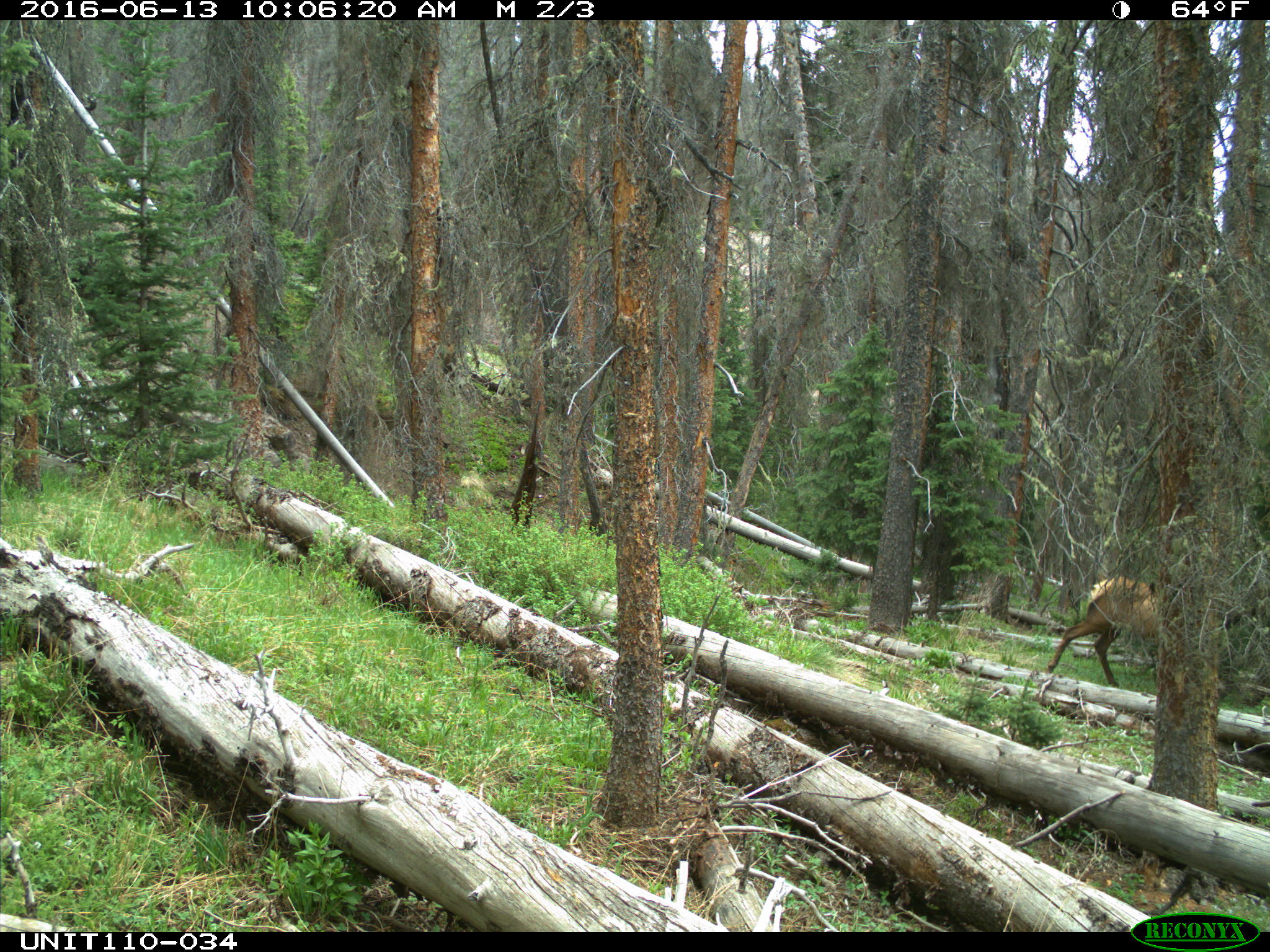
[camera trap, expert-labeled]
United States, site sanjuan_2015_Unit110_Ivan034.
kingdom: Animalia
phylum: Chordata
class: Mammalia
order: Artiodactyla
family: Cervidae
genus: Cervus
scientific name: Cervus elaphus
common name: red deer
Cervus elaphus (red deer).